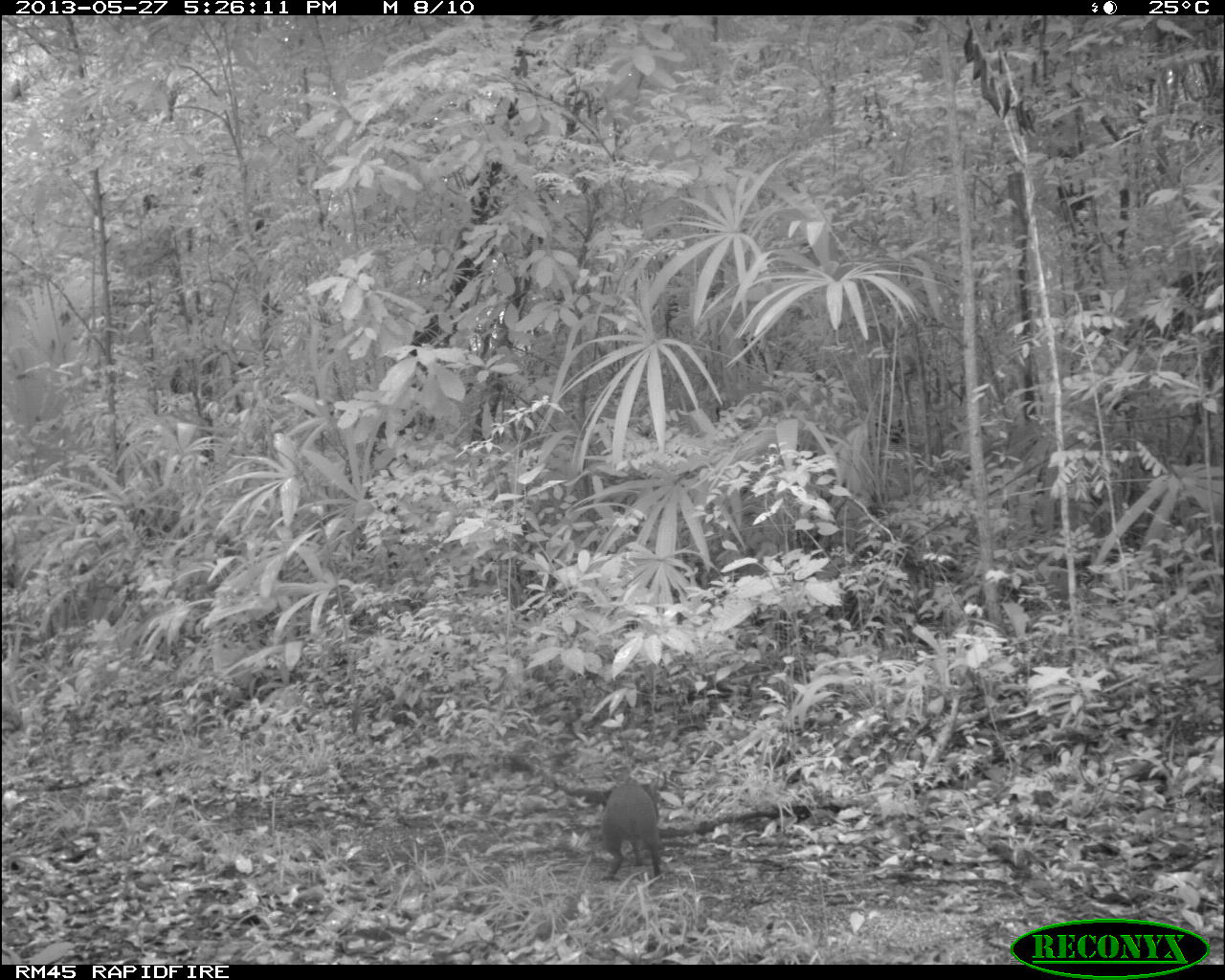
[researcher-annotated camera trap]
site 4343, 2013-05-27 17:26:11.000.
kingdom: Animalia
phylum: Chordata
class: Mammalia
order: Rodentia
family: Dasyproctidae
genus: Dasyprocta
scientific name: Dasyprocta punctata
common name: central american agouti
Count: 1.